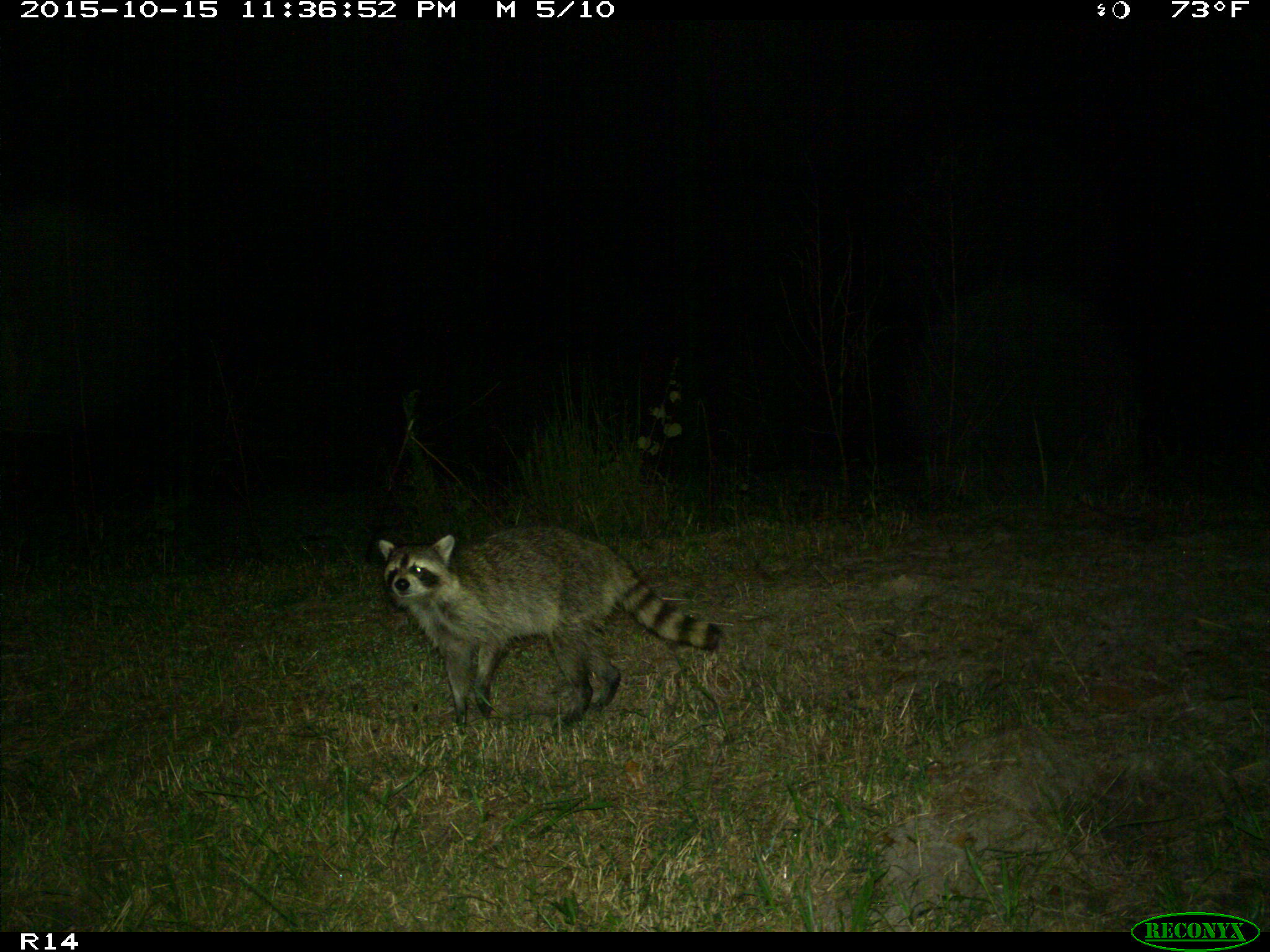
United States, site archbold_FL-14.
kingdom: Animalia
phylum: Chordata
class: Mammalia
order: Carnivora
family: Procyonidae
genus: Procyon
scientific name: Procyon lotor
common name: common raccoon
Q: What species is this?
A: Procyon lotor (common raccoon).